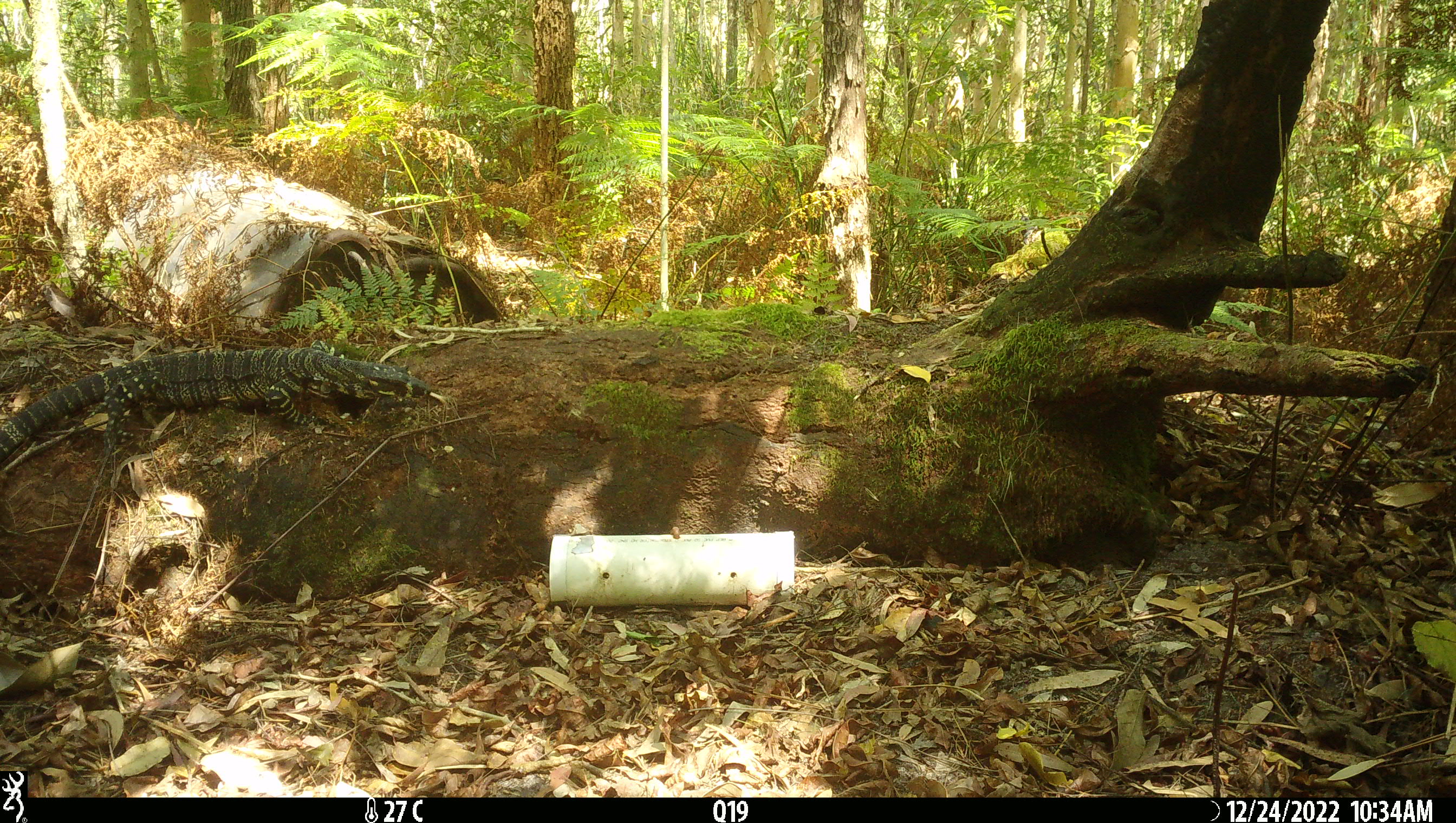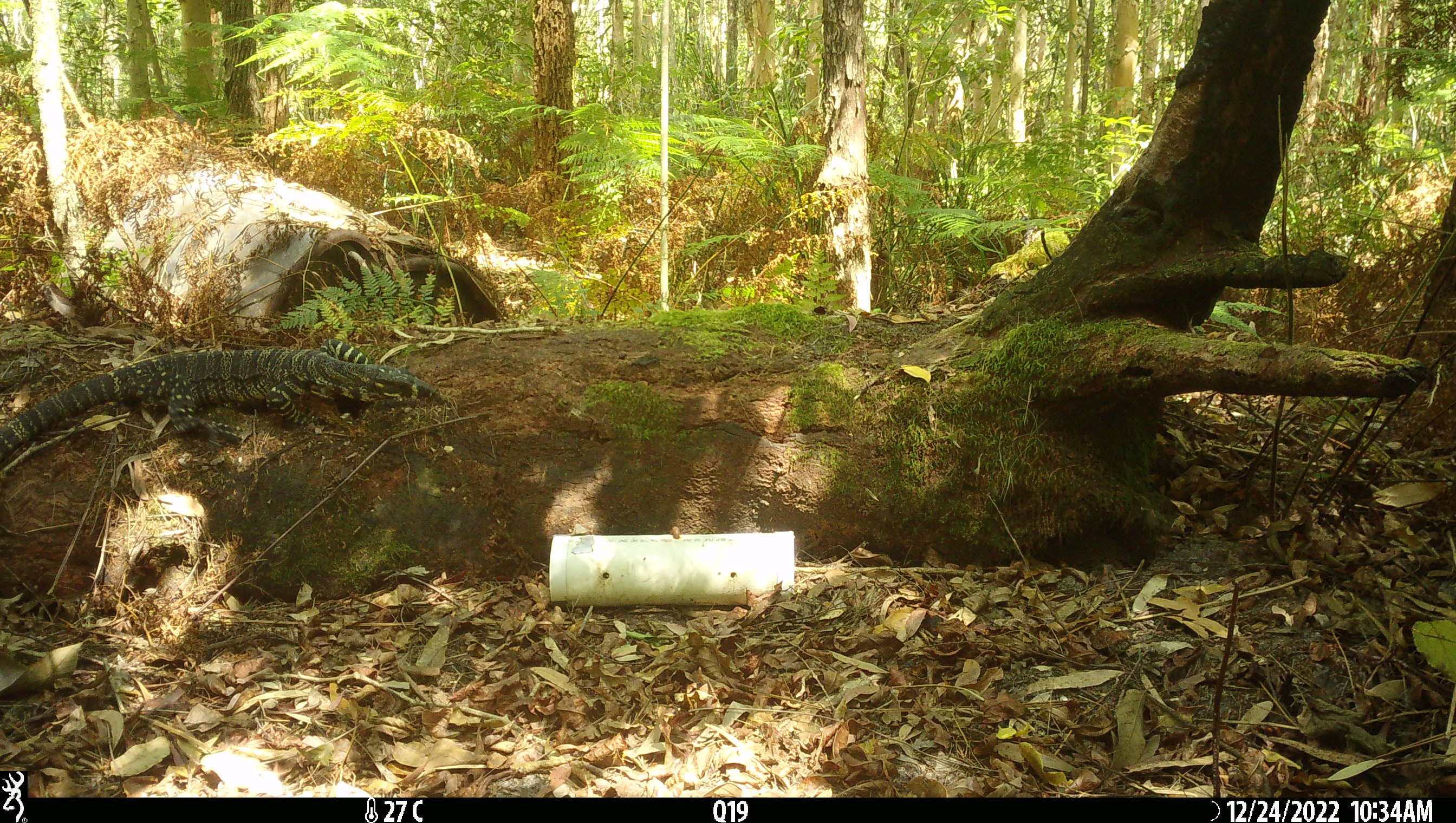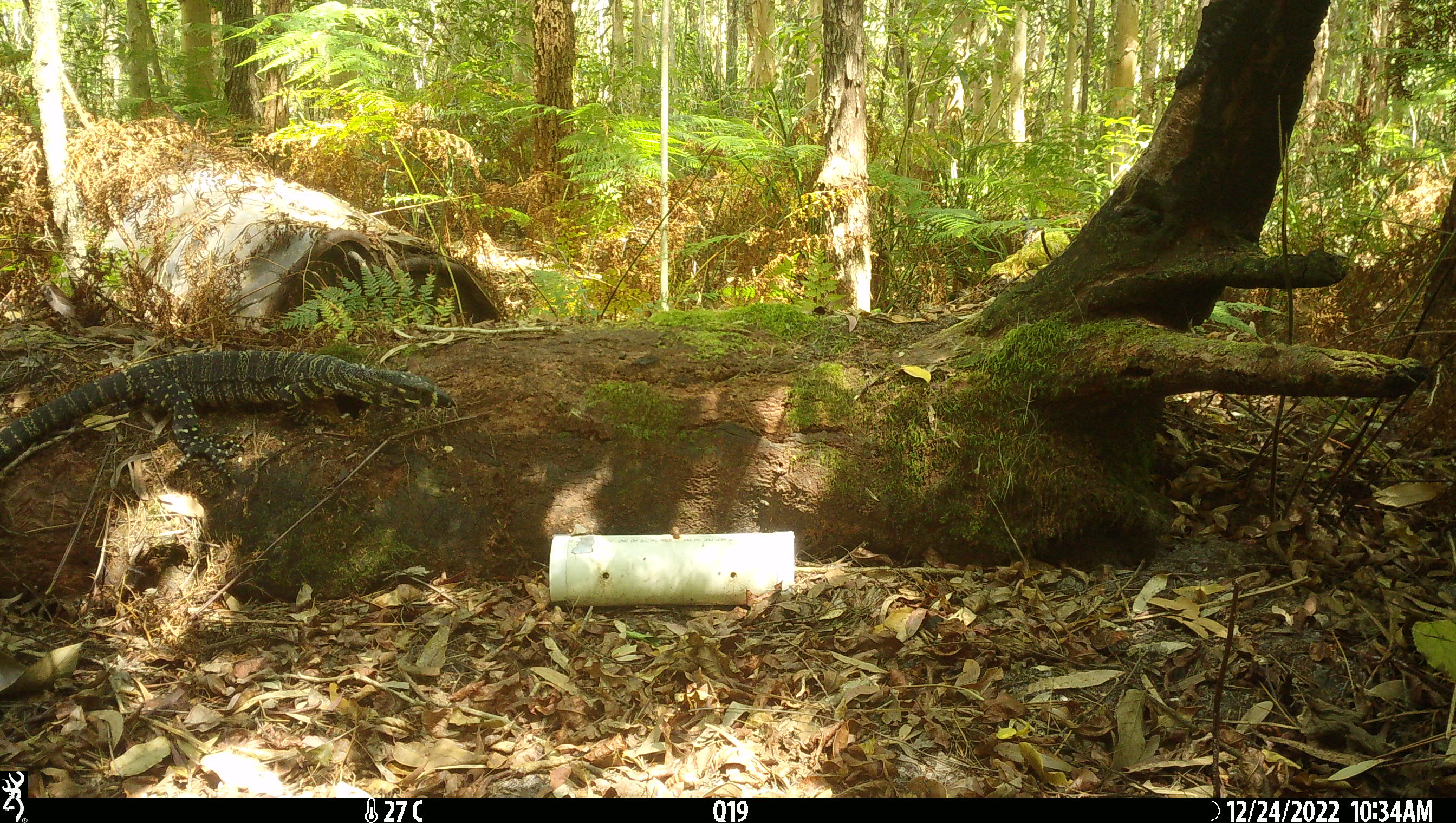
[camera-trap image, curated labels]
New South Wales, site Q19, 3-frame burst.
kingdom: Animalia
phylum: Chordata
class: Reptilia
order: Squamata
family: Varanidae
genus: Varanus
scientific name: Varanus varius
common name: lace monitor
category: goanna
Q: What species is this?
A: Goanna (lace monitor) (Varanus varius).